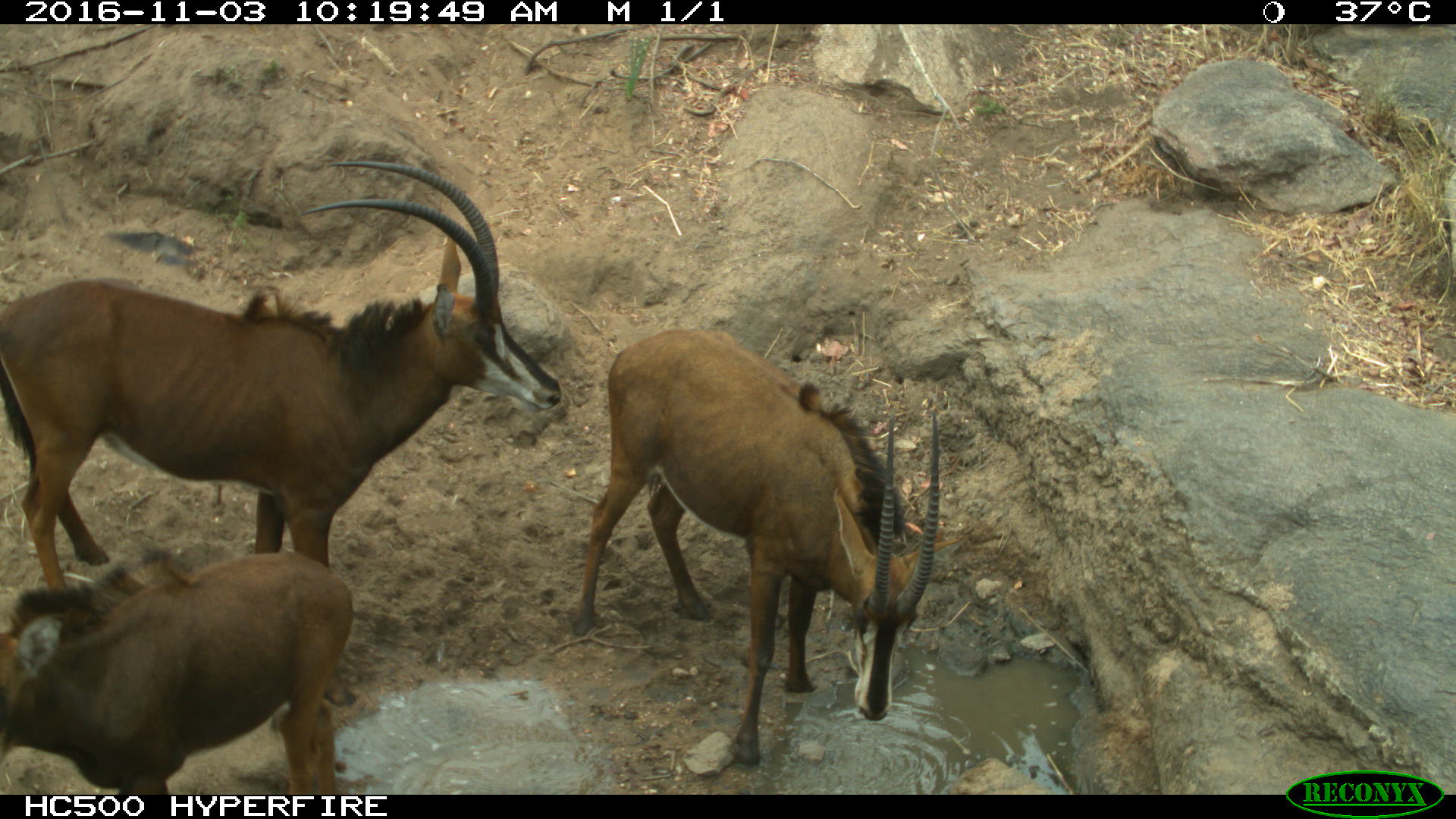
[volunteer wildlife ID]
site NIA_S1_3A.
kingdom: Animalia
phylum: Chordata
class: Mammalia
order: Artiodactyla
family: Bovidae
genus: Hippotragus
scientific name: Hippotragus niger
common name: sable antelope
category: sable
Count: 3.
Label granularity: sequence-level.